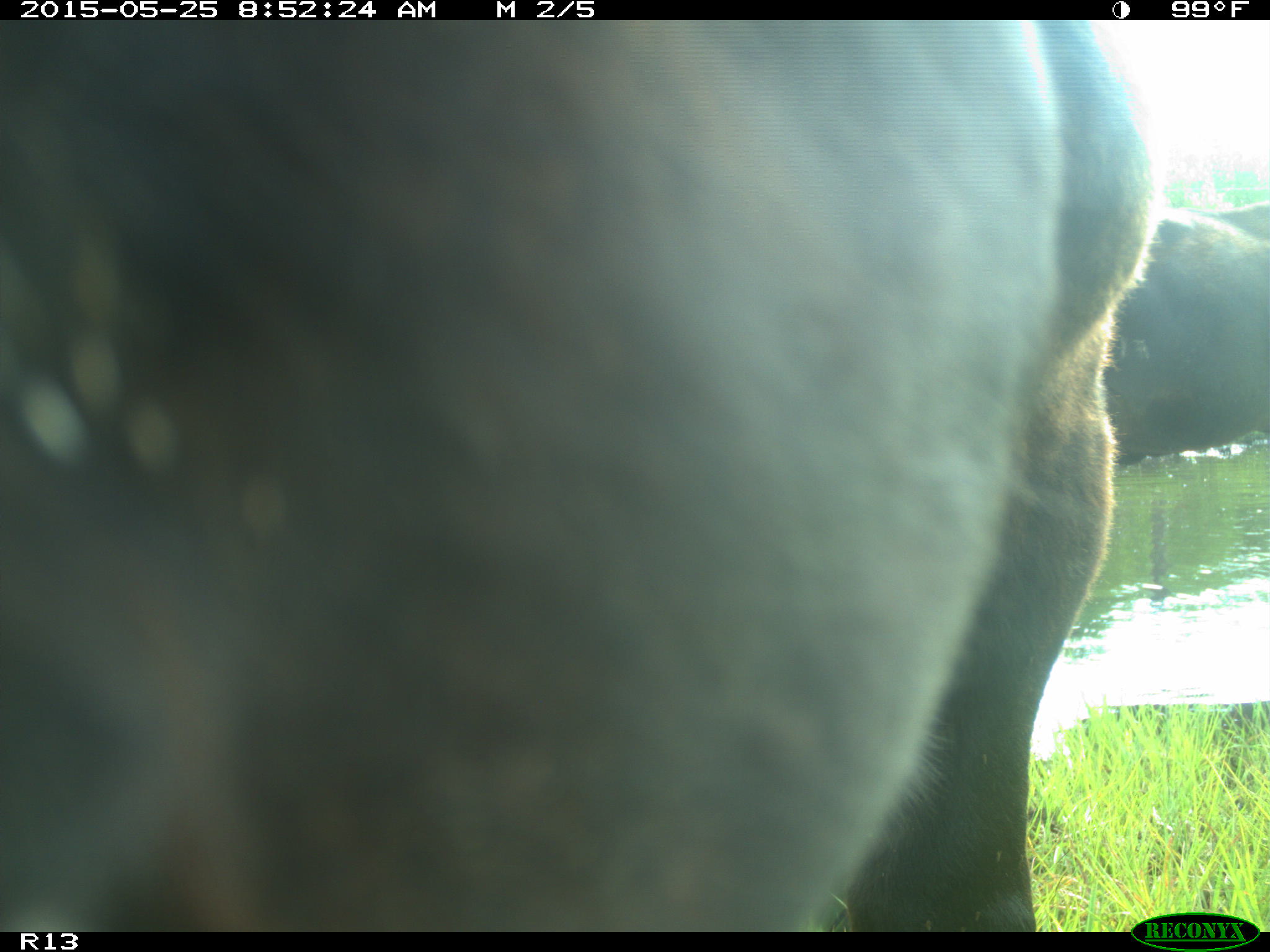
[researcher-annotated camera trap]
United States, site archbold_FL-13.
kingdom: Animalia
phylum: Chordata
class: Mammalia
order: Artiodactyla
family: Bovidae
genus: Bos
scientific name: Bos taurus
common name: domestic cow